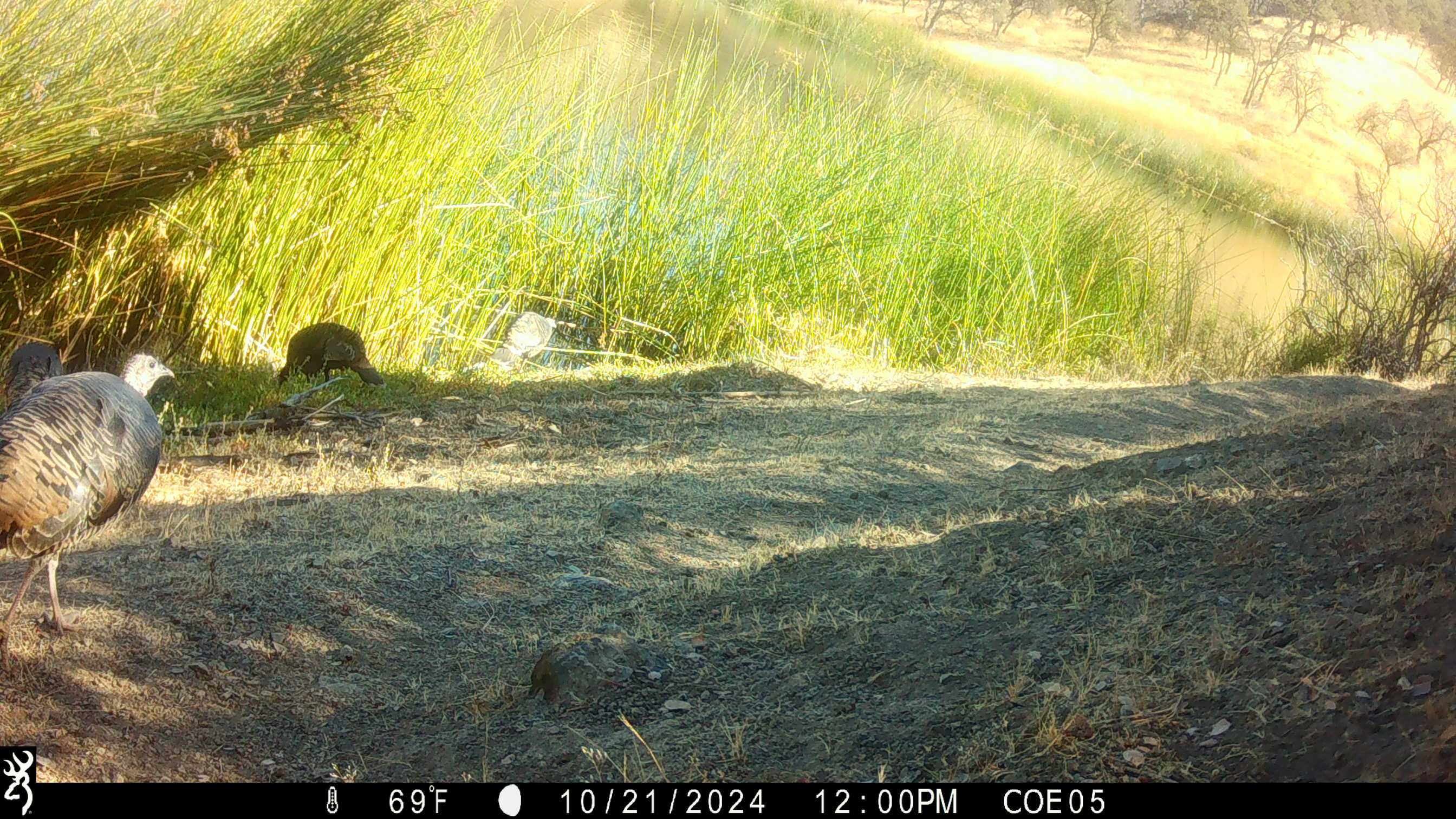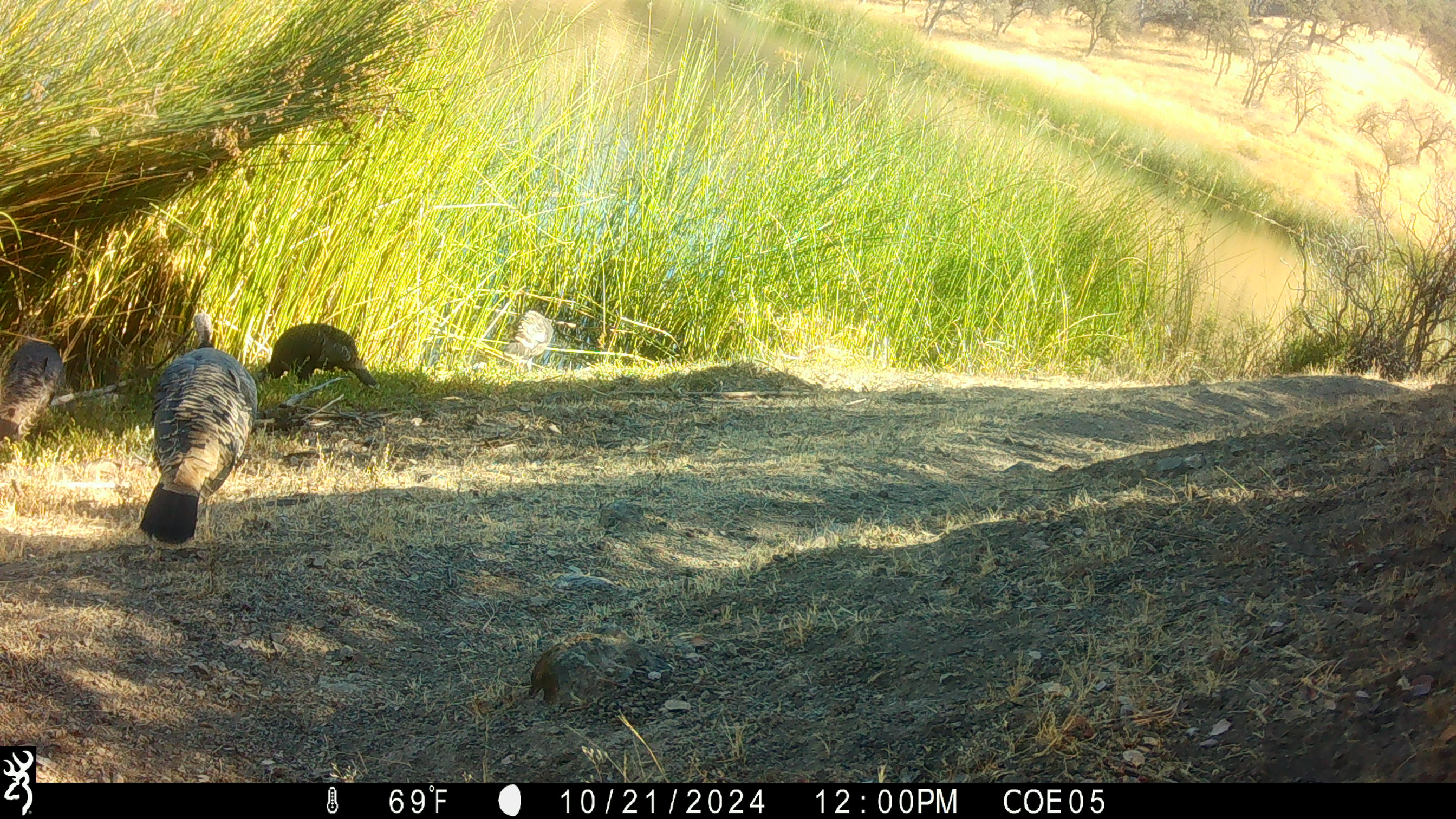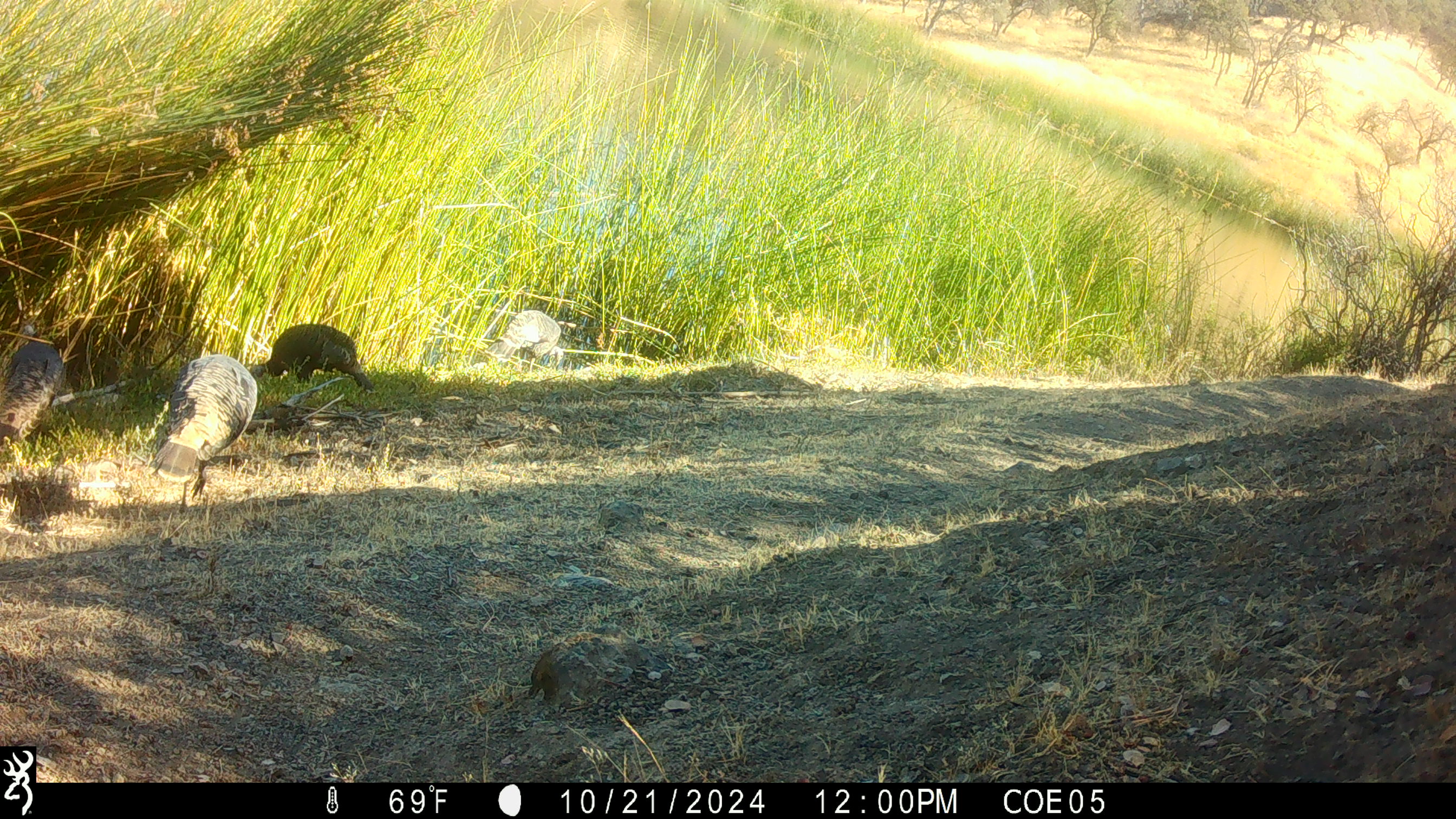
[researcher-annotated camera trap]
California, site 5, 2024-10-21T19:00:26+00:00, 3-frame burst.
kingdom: Animalia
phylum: Chordata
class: Aves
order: Galliformes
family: Phasianidae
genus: Meleagris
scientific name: Meleagris gallopavo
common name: turkey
Turkey (Meleagris gallopavo).